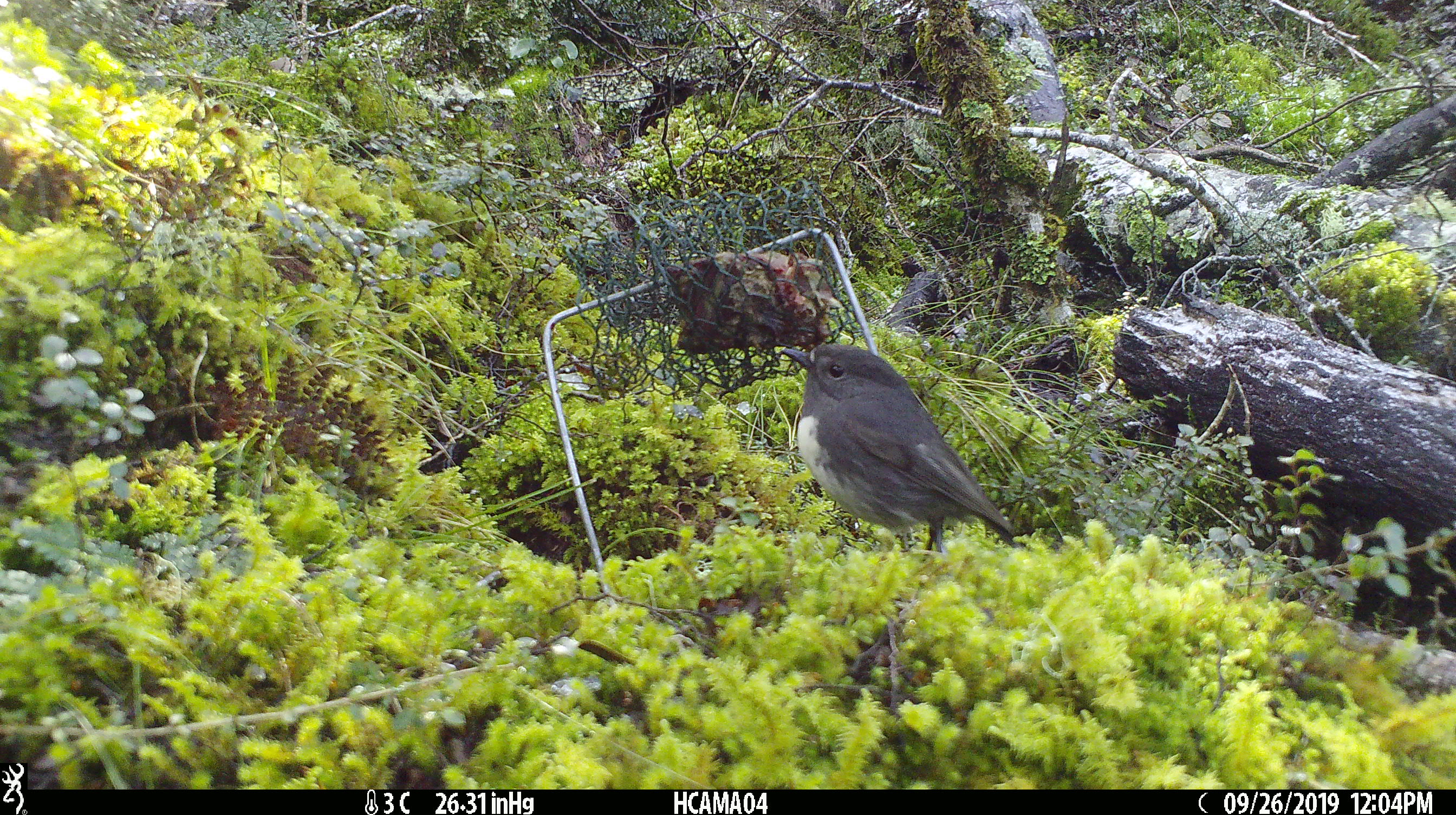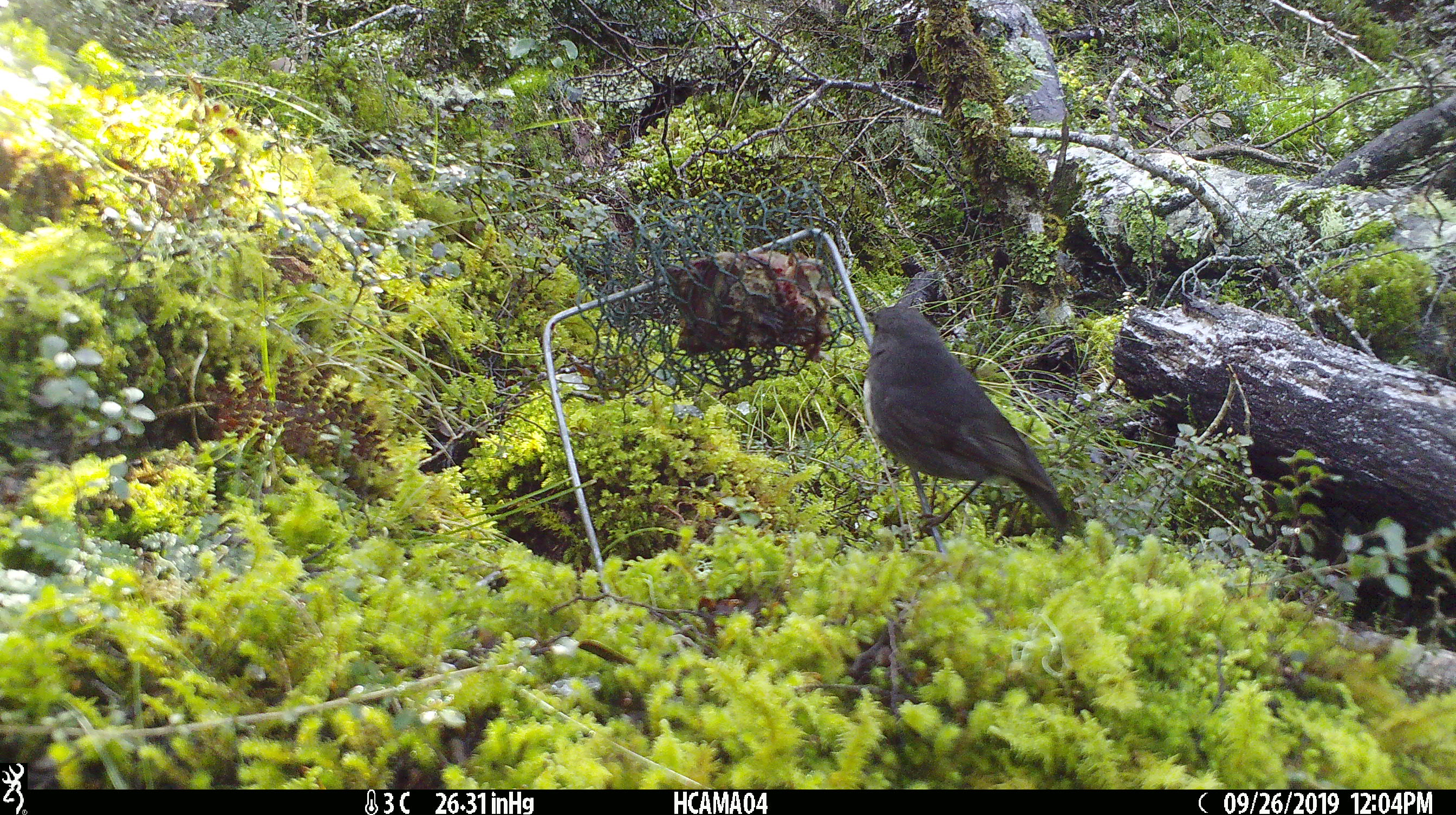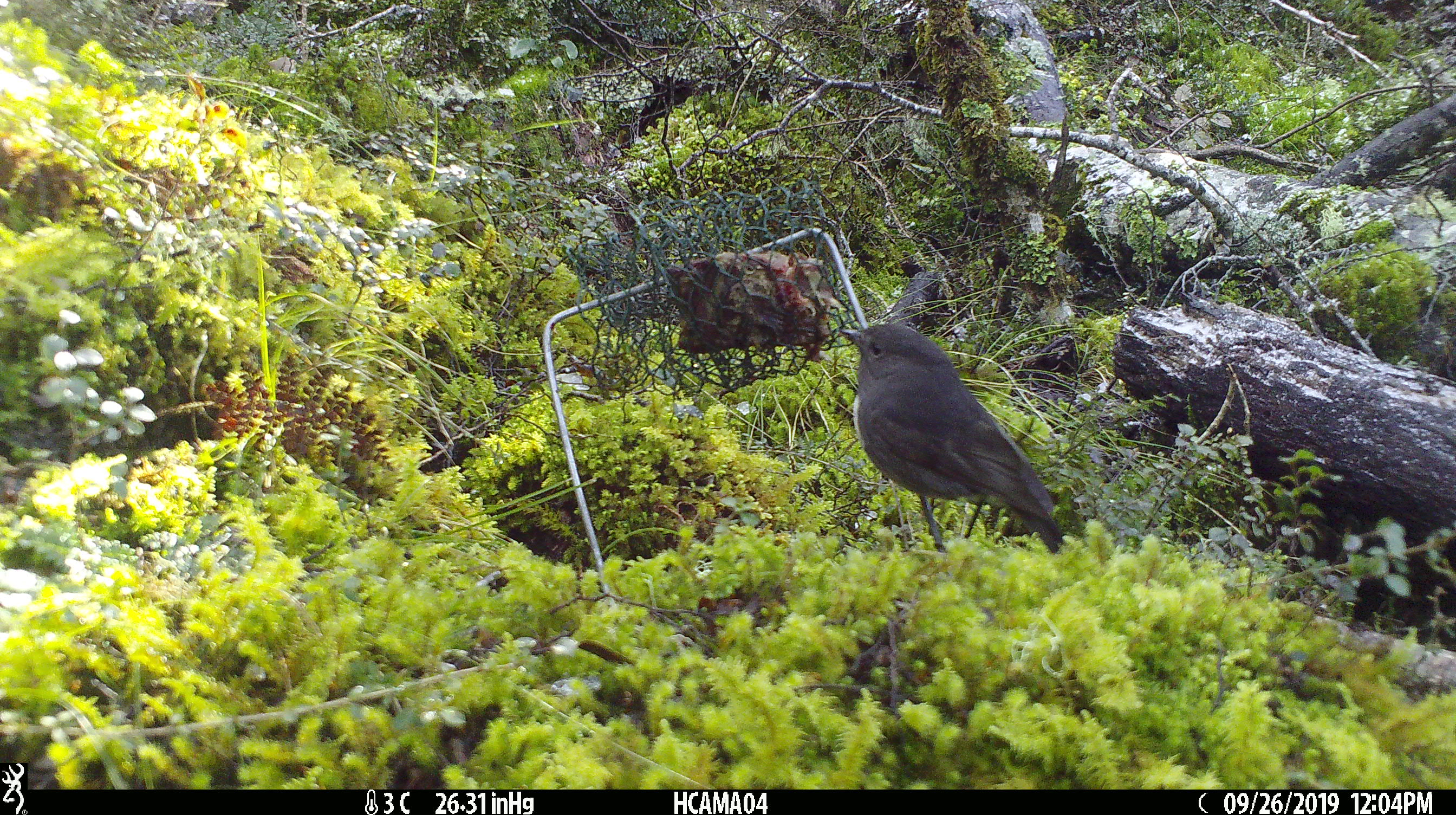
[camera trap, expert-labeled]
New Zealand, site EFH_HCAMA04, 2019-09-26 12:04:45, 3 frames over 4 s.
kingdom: Animalia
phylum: Chordata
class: Aves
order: Passeriformes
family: Petroicidae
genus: Petroica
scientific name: Petroica australis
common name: new zealand robin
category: robin